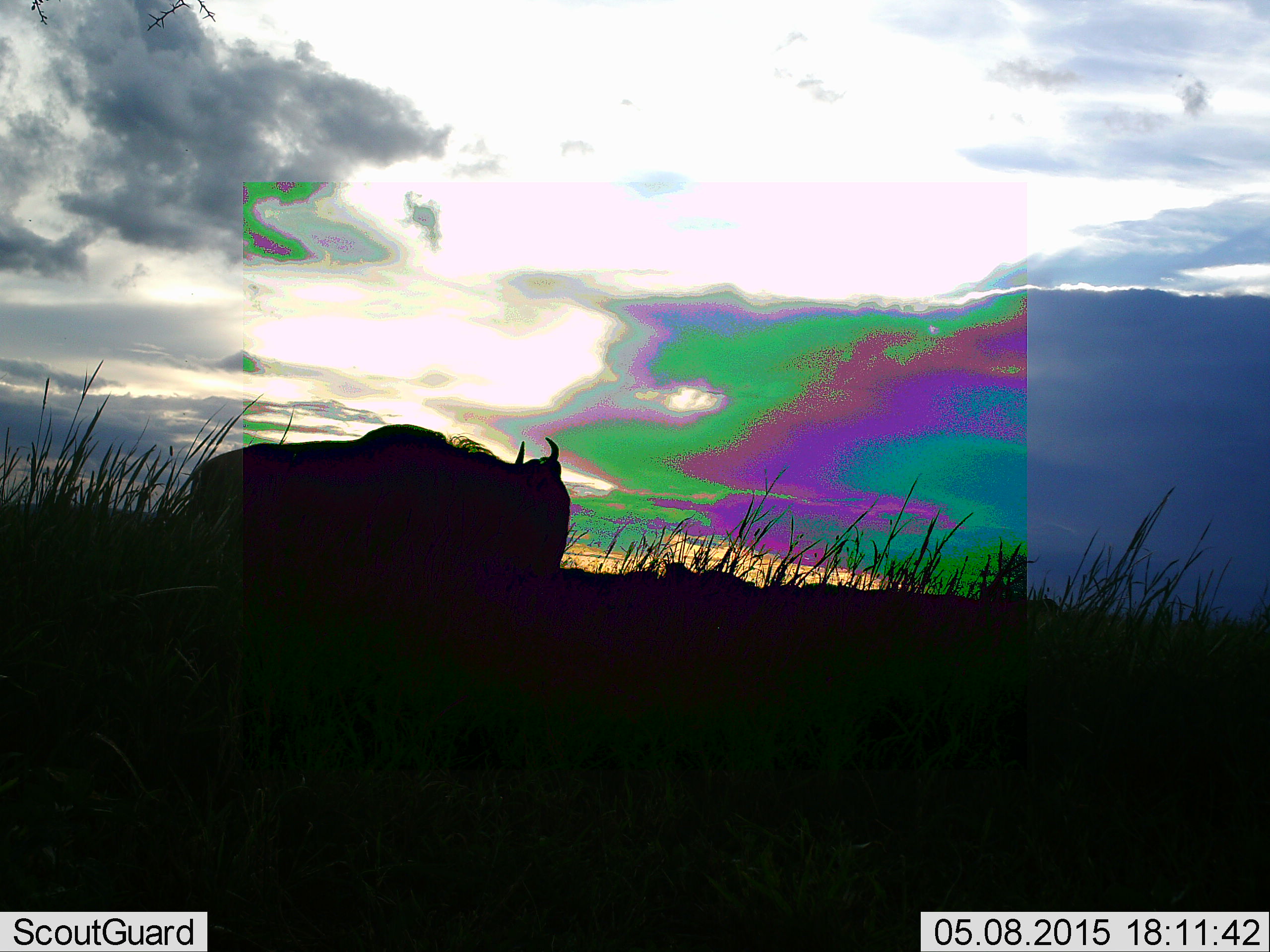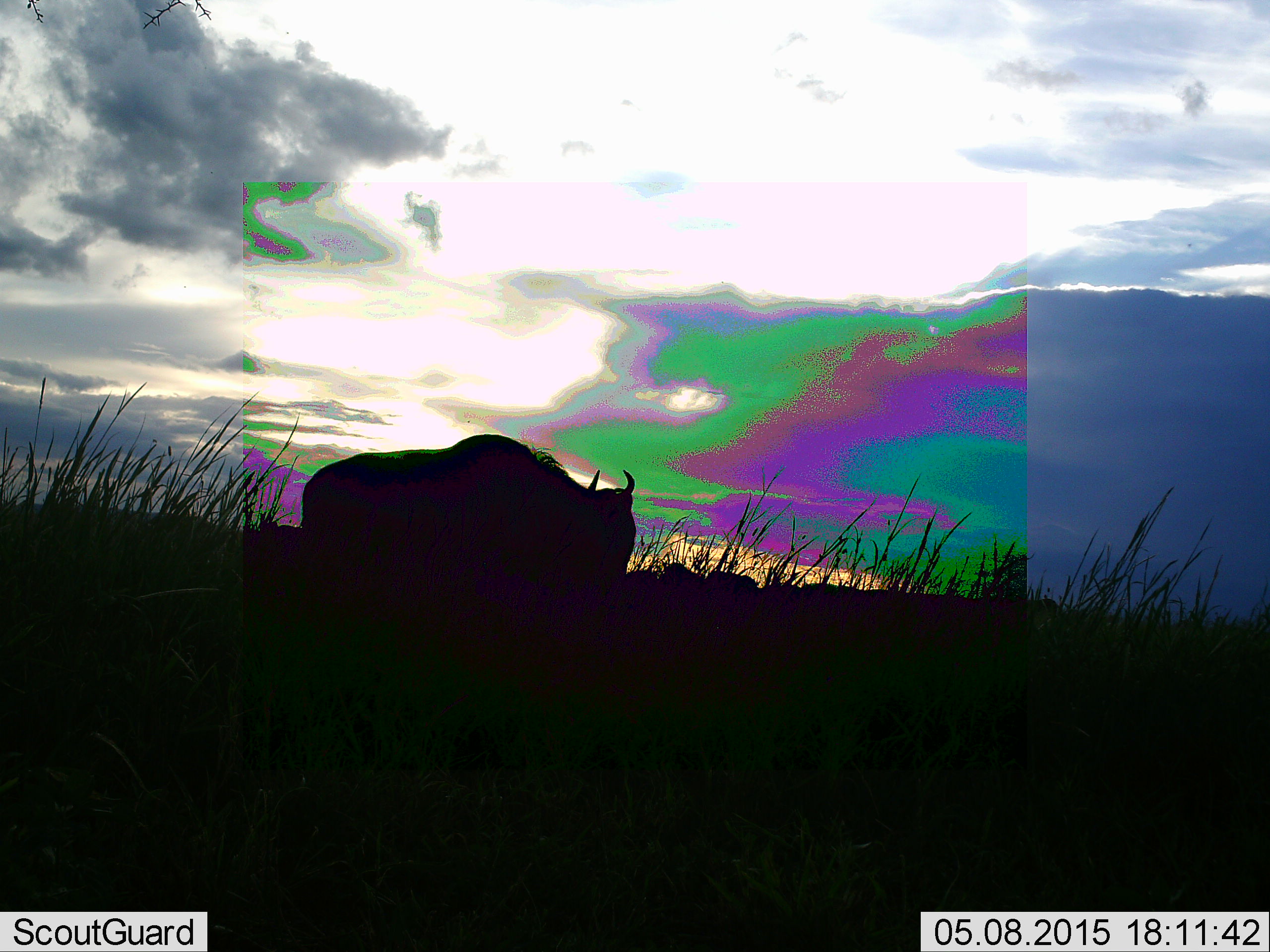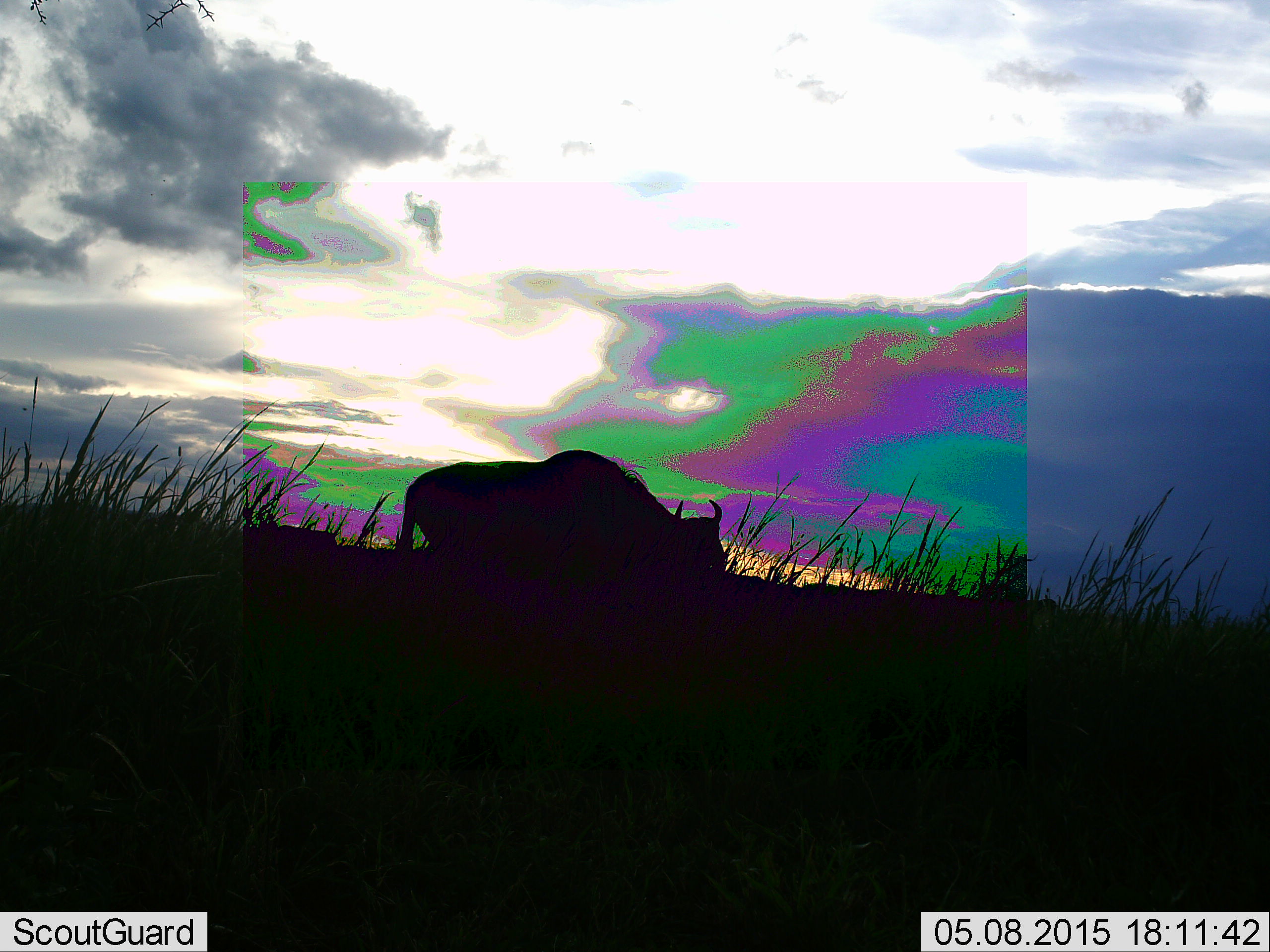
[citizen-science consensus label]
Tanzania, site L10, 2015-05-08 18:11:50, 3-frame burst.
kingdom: Animalia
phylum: Chordata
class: Mammalia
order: Artiodactyla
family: Bovidae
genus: Connochaetes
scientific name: Connochaetes taurinus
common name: blue wildebeest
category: wildebeest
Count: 1.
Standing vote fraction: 20%.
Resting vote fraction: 0%.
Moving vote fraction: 60%.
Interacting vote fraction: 0%.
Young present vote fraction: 0%.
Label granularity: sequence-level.